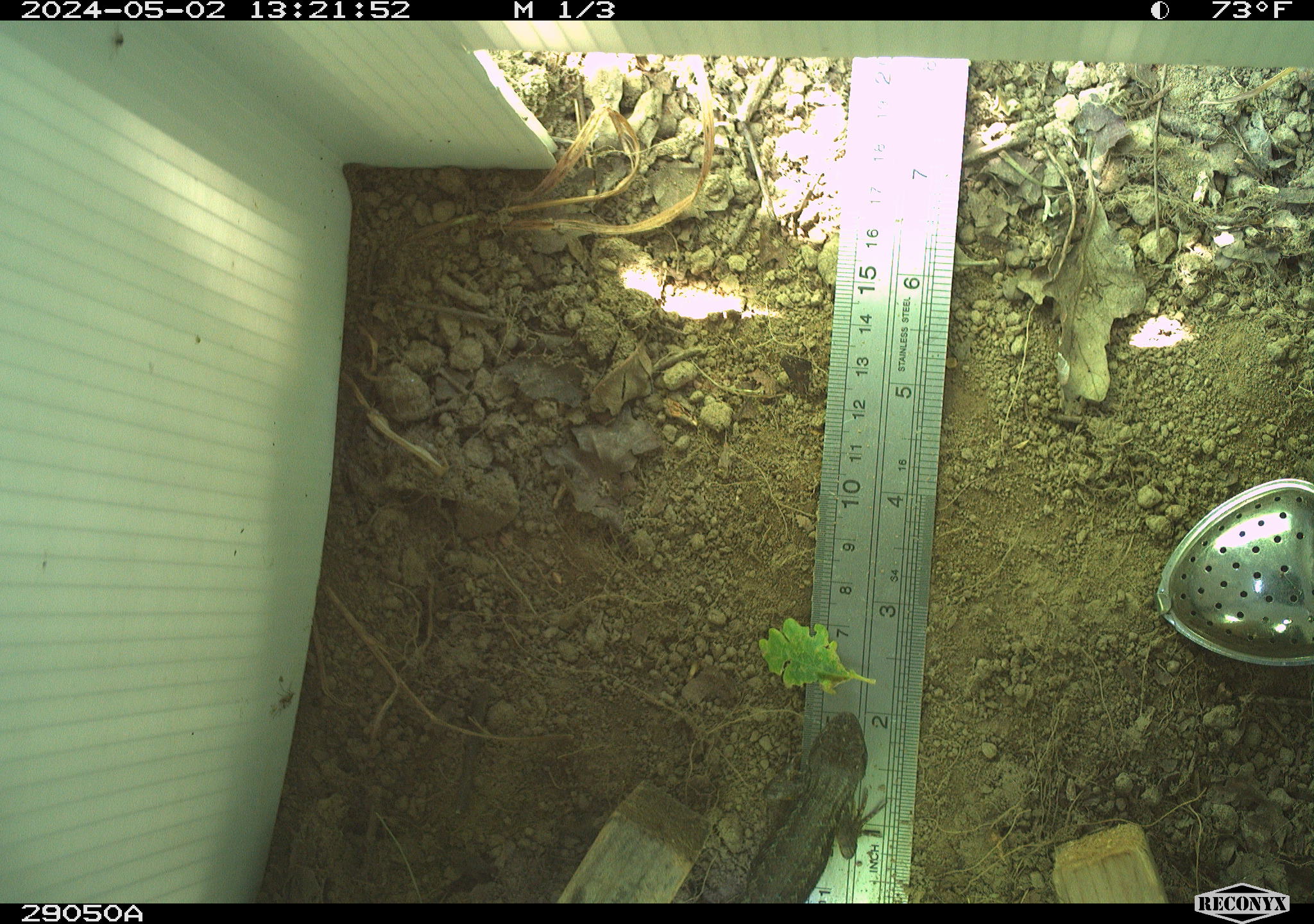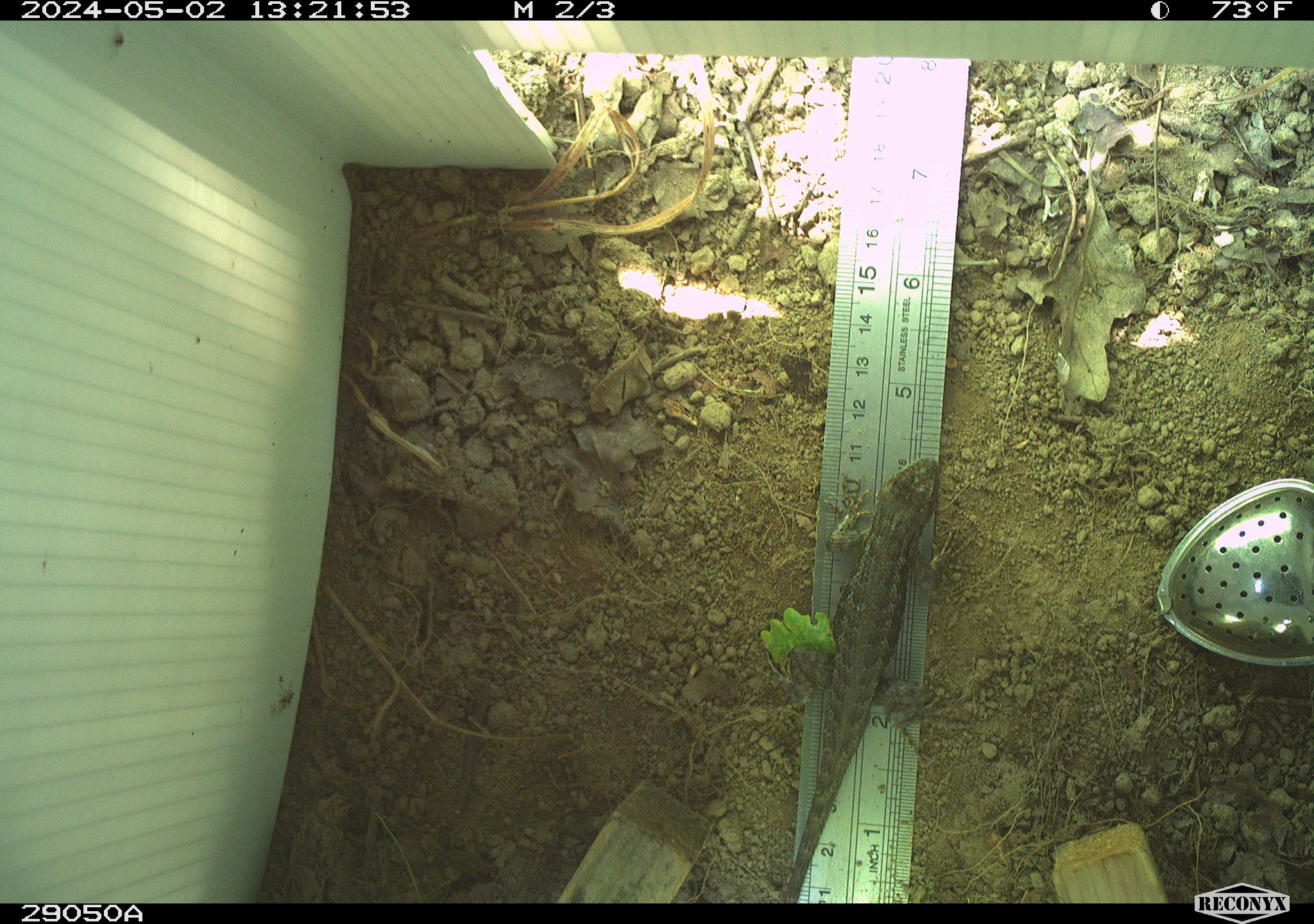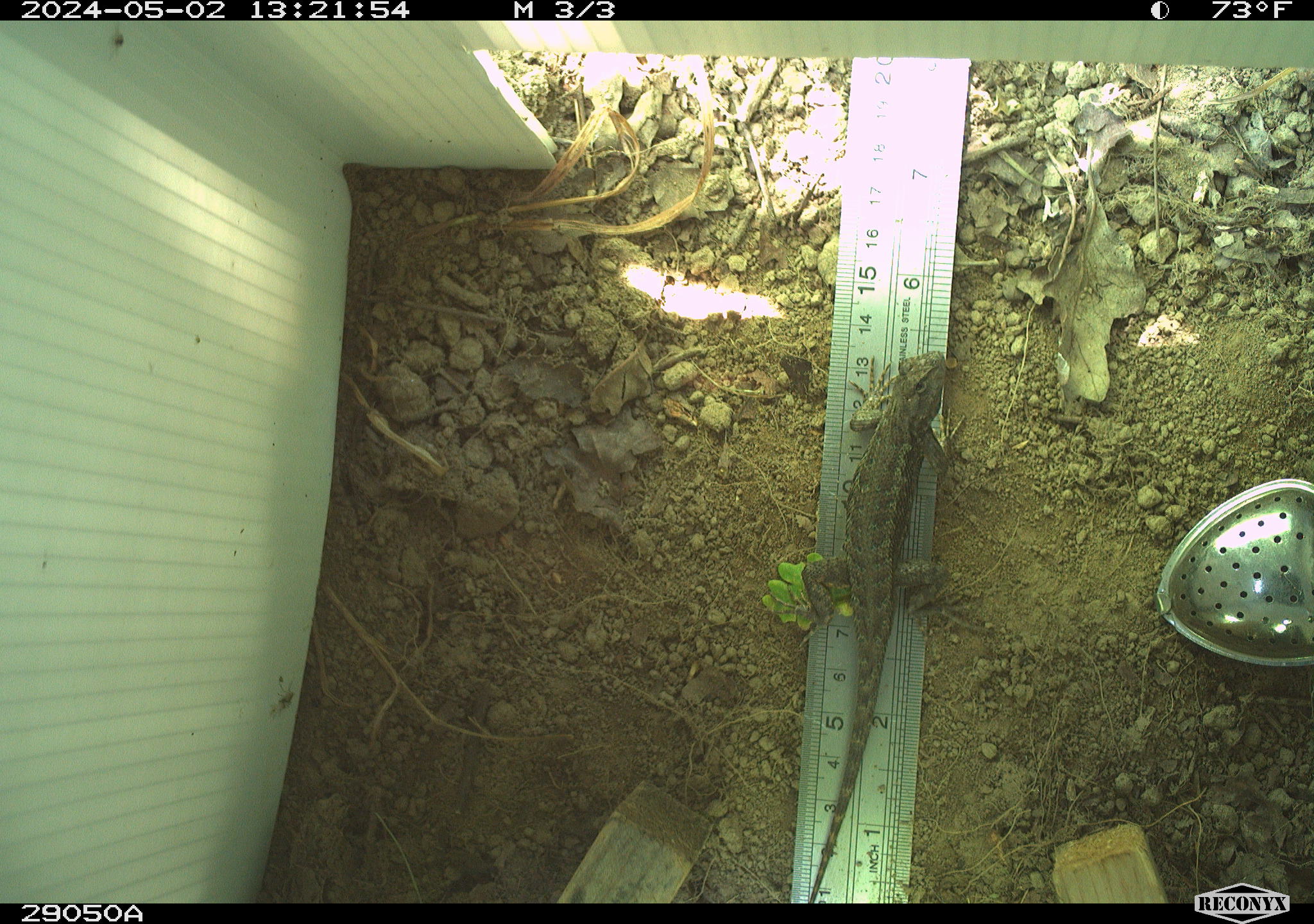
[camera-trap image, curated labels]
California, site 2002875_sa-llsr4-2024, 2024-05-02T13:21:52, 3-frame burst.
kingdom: Animalia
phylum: Chordata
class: Reptilia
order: Squamata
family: Phrynosomatidae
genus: Sceloporus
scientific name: Sceloporus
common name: spiny lizards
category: sceloporus species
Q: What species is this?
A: Sceloporus species (spiny lizards) (Sceloporus).